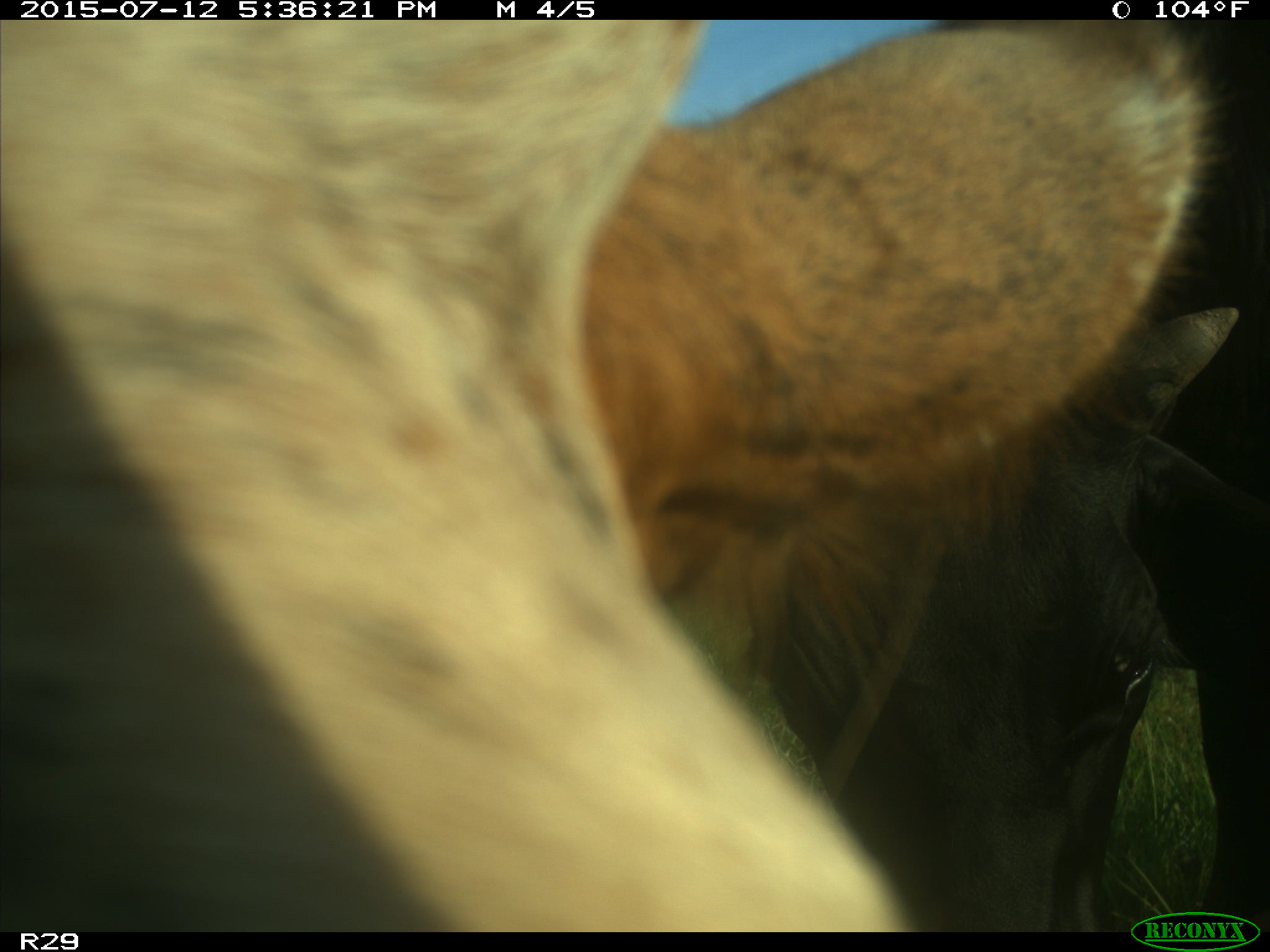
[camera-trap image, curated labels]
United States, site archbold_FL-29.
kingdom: Animalia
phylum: Chordata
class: Mammalia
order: Artiodactyla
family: Bovidae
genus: Bos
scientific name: Bos taurus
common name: domestic cow